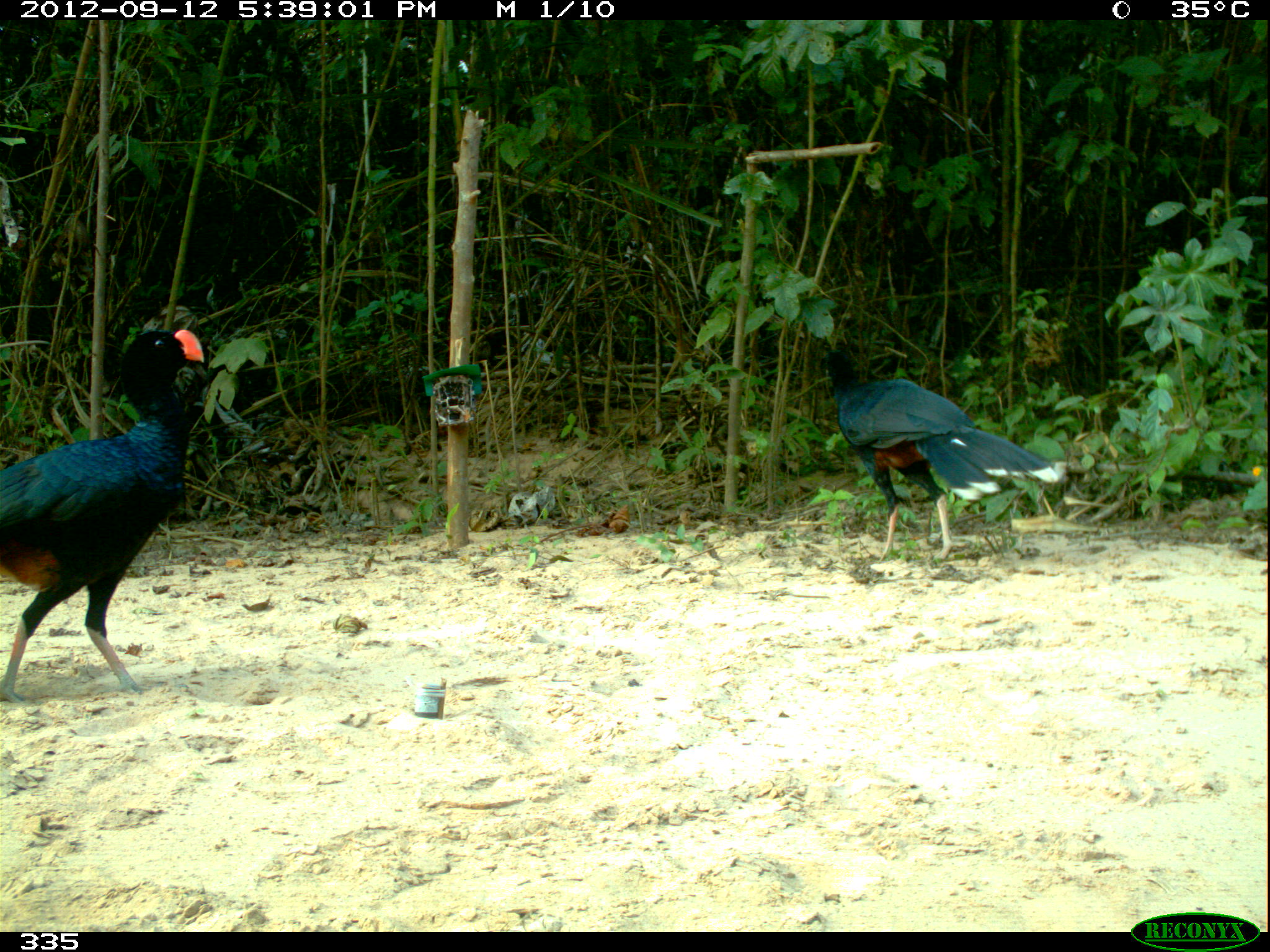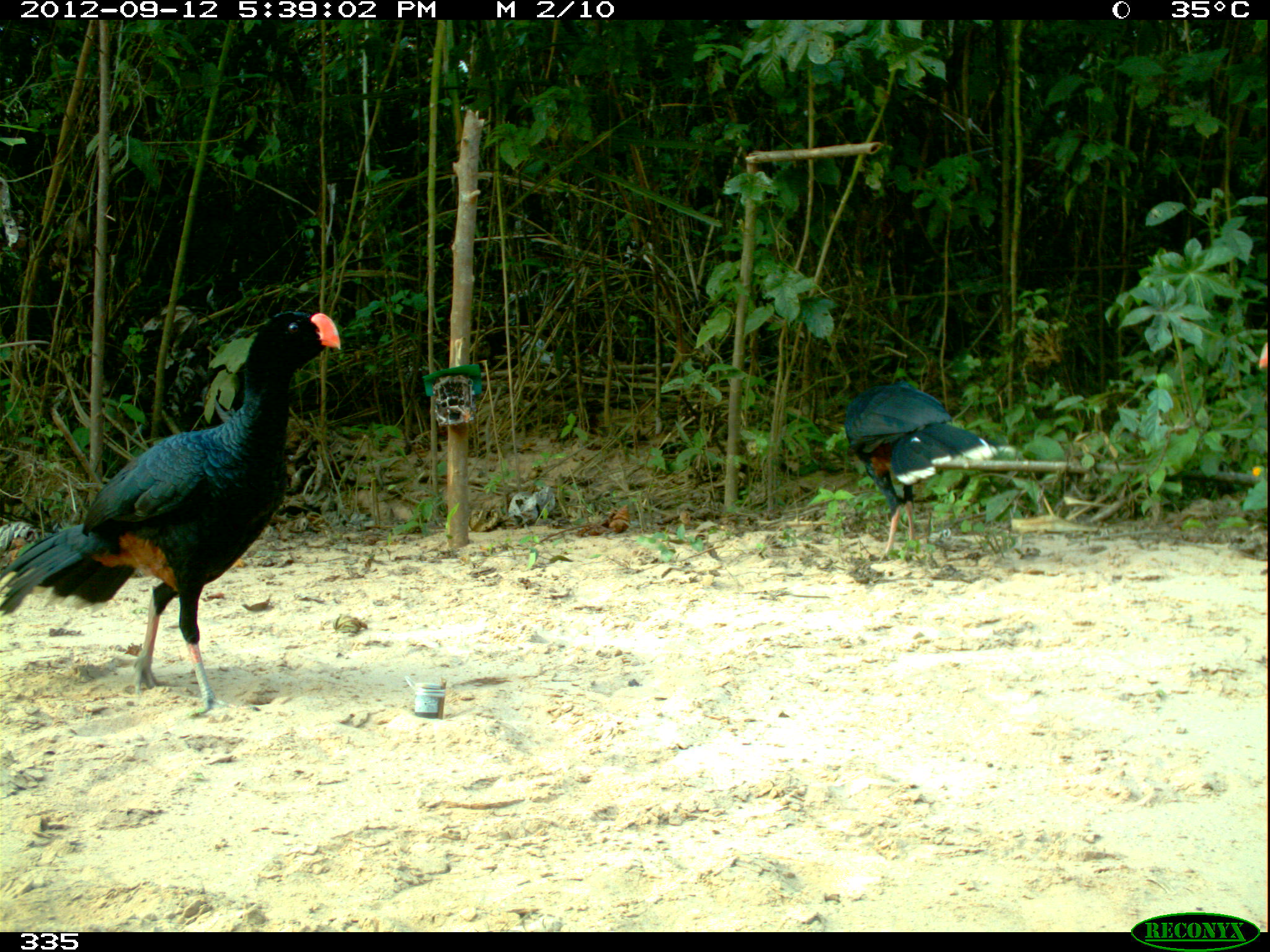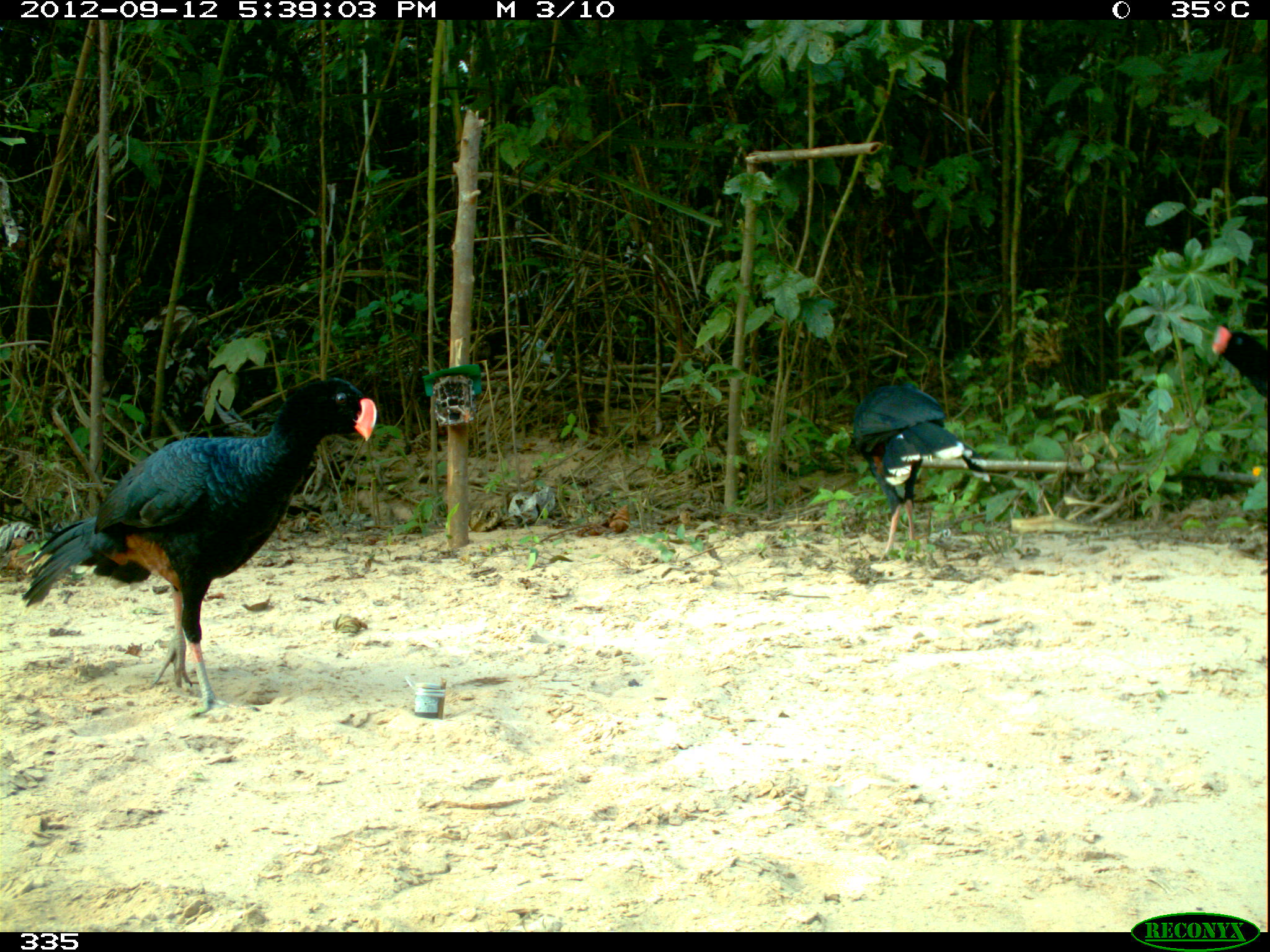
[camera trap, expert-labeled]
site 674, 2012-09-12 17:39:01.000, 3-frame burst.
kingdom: Animalia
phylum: Chordata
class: Aves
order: Galliformes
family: Cracidae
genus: Mitu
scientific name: Mitu tuberosum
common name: razor-billed curassow